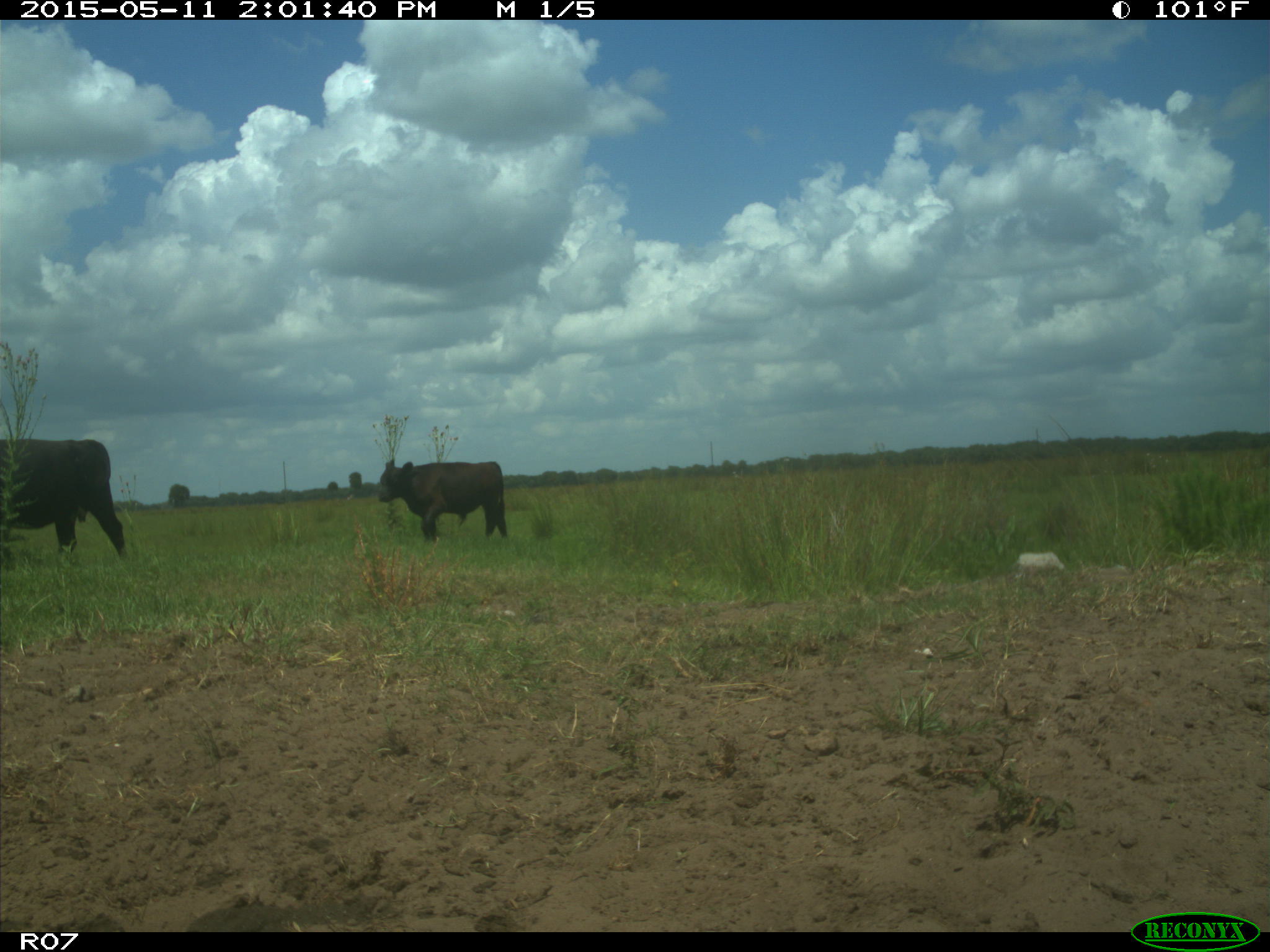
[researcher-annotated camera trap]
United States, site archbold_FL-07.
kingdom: Animalia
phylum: Chordata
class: Mammalia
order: Artiodactyla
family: Bovidae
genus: Bos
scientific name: Bos taurus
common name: domestic cow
Bos taurus (domestic cow).